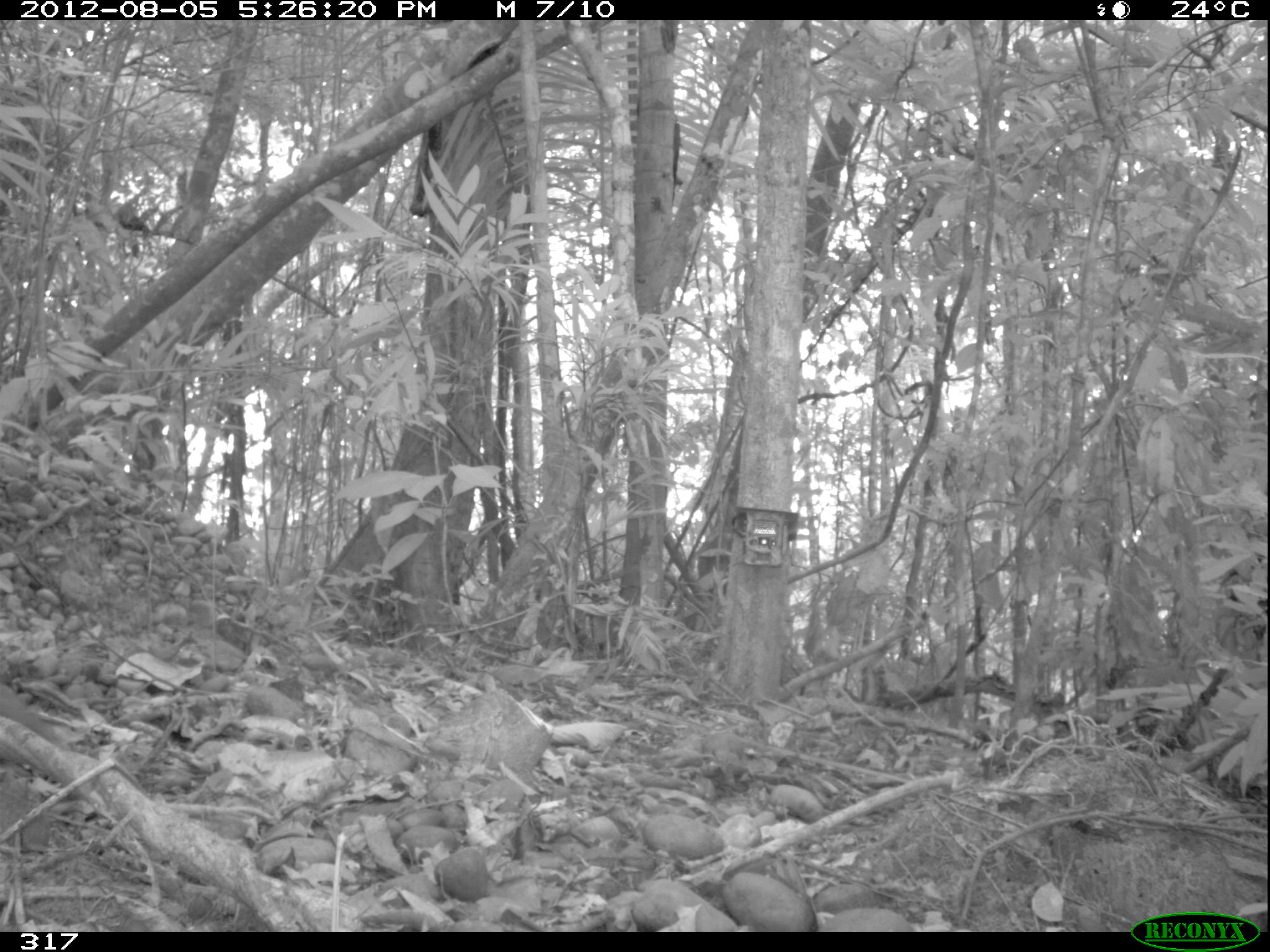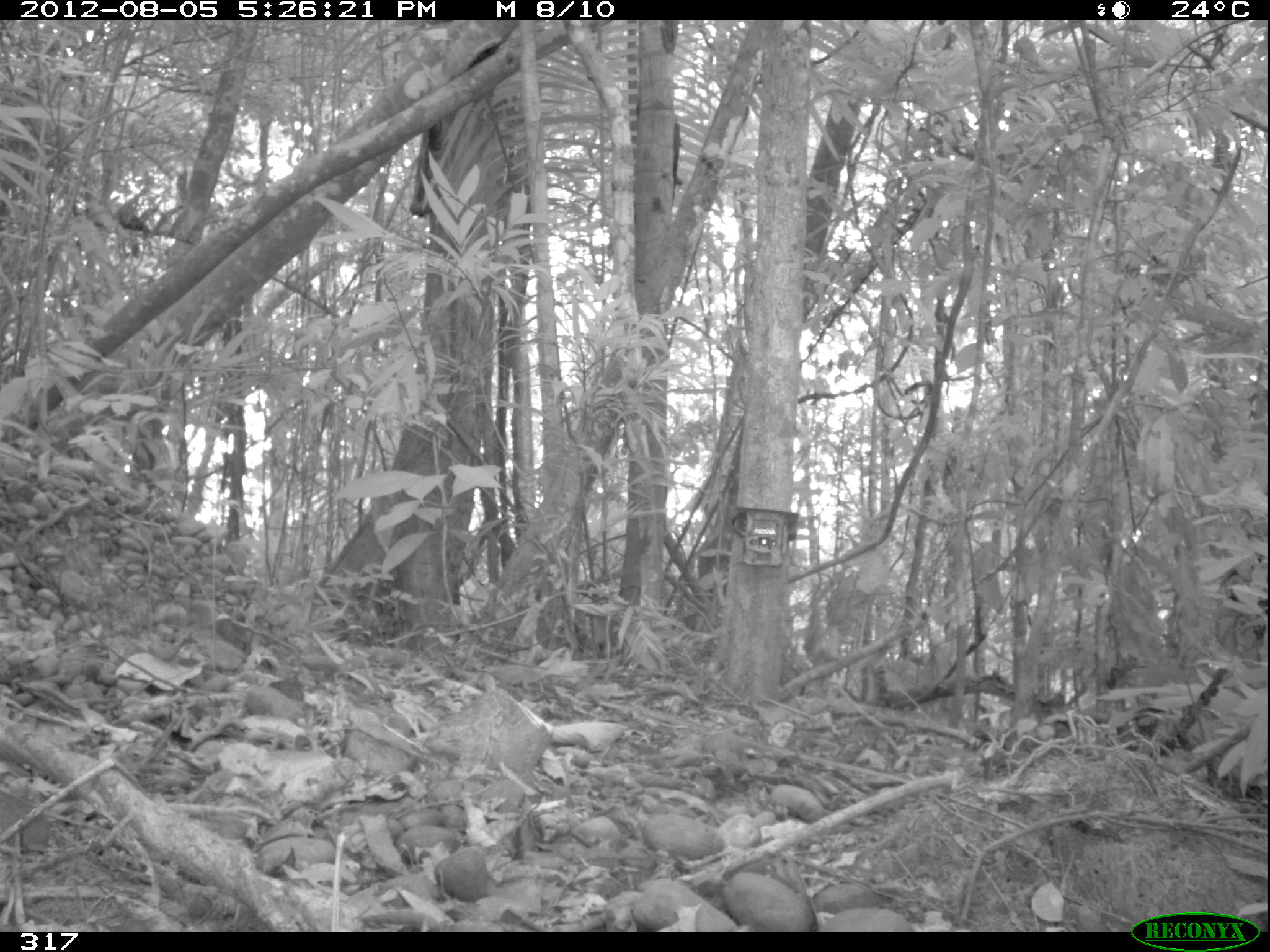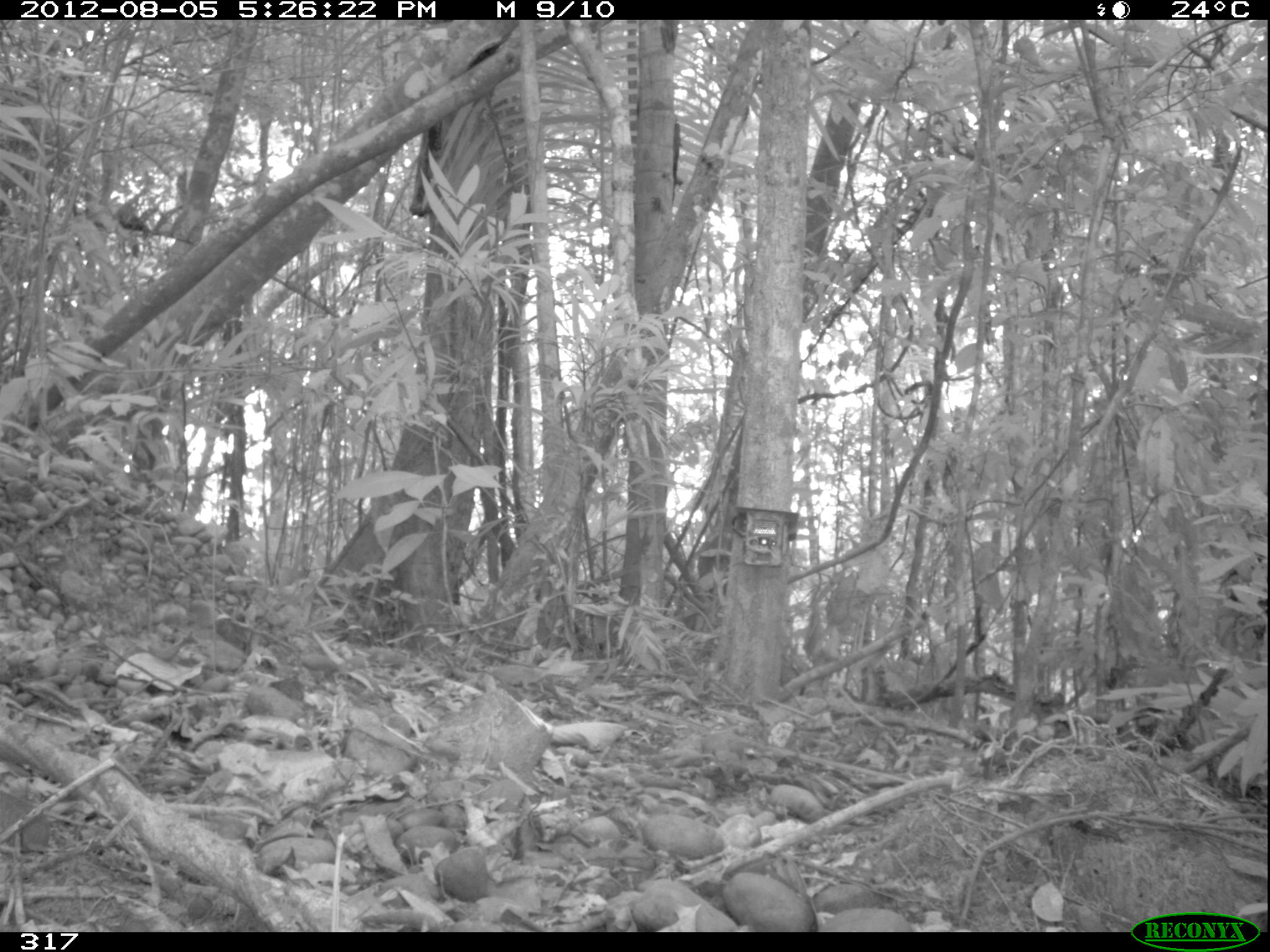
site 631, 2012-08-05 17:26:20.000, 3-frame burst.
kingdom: Animalia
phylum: Chordata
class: Aves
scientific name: Aves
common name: bird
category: unknown bird